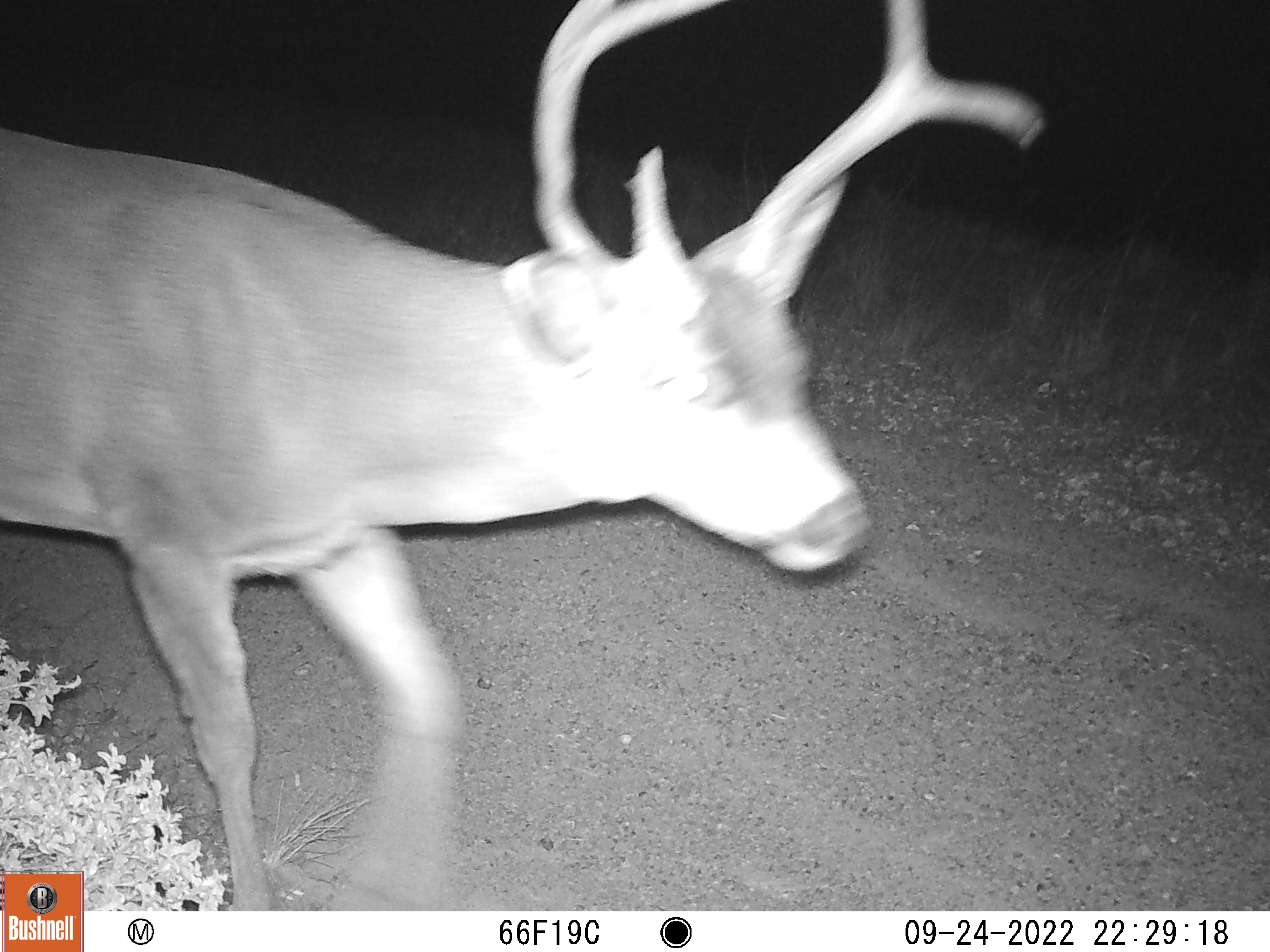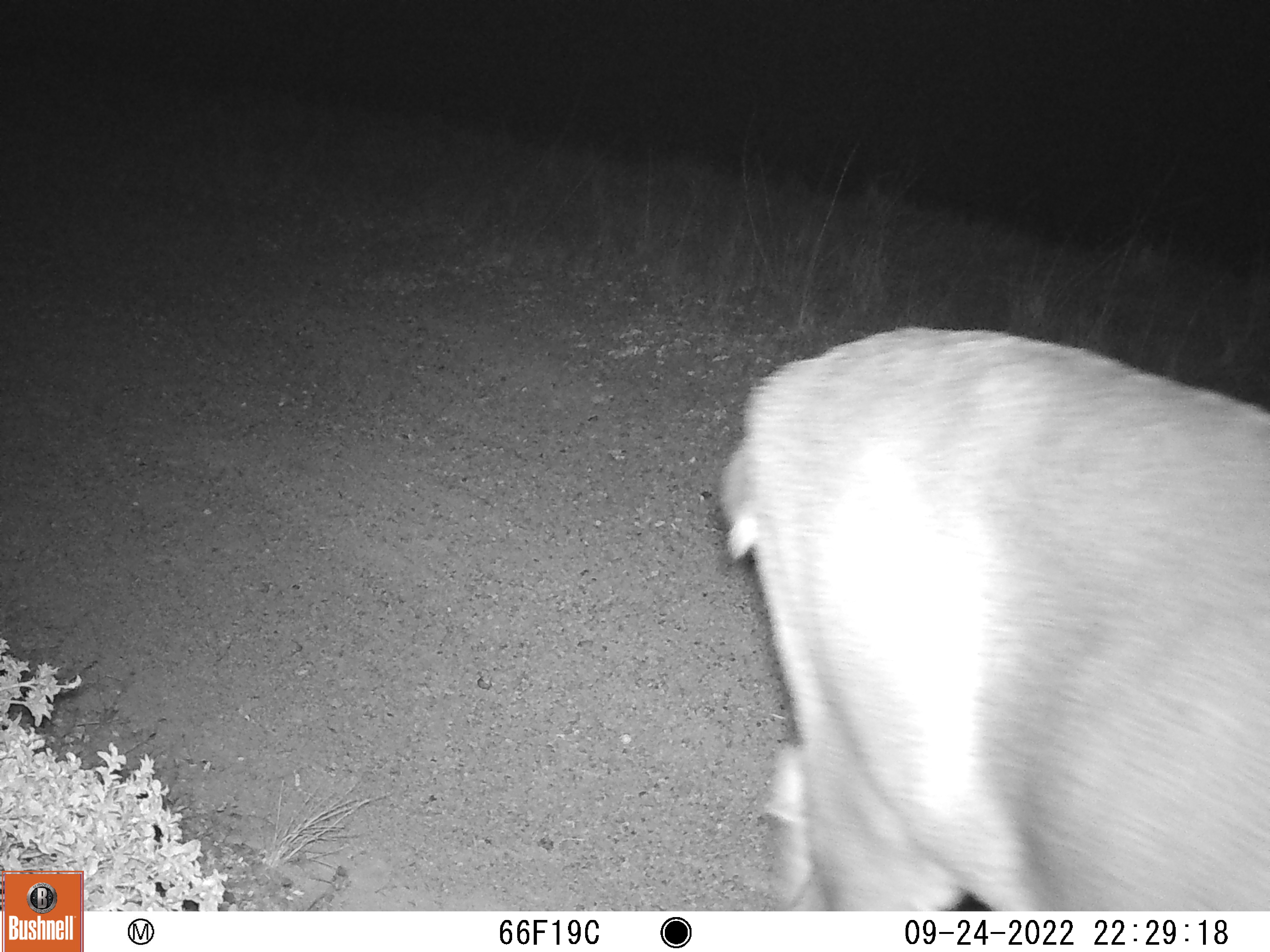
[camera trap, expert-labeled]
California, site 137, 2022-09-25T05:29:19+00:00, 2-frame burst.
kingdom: Animalia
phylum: Chordata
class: Mammalia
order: Artiodactyla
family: Cervidae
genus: Odocoileus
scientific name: Odocoileus hemionus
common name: mule deer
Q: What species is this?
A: Mule deer (Odocoileus hemionus).